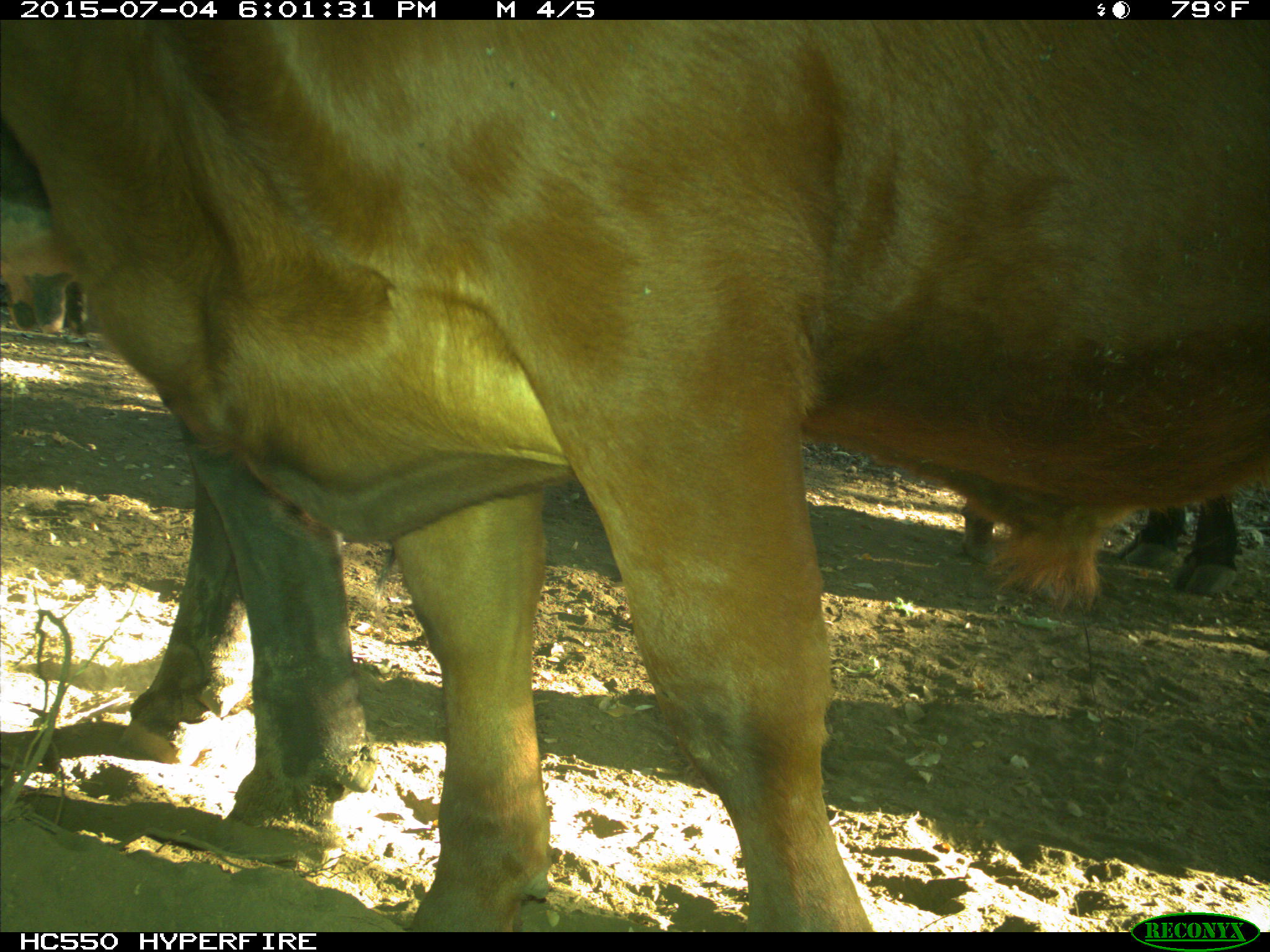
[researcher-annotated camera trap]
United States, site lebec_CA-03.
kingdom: Animalia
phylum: Chordata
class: Mammalia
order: Artiodactyla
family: Bovidae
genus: Bos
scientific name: Bos taurus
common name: domestic cow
Bos taurus (domestic cow).